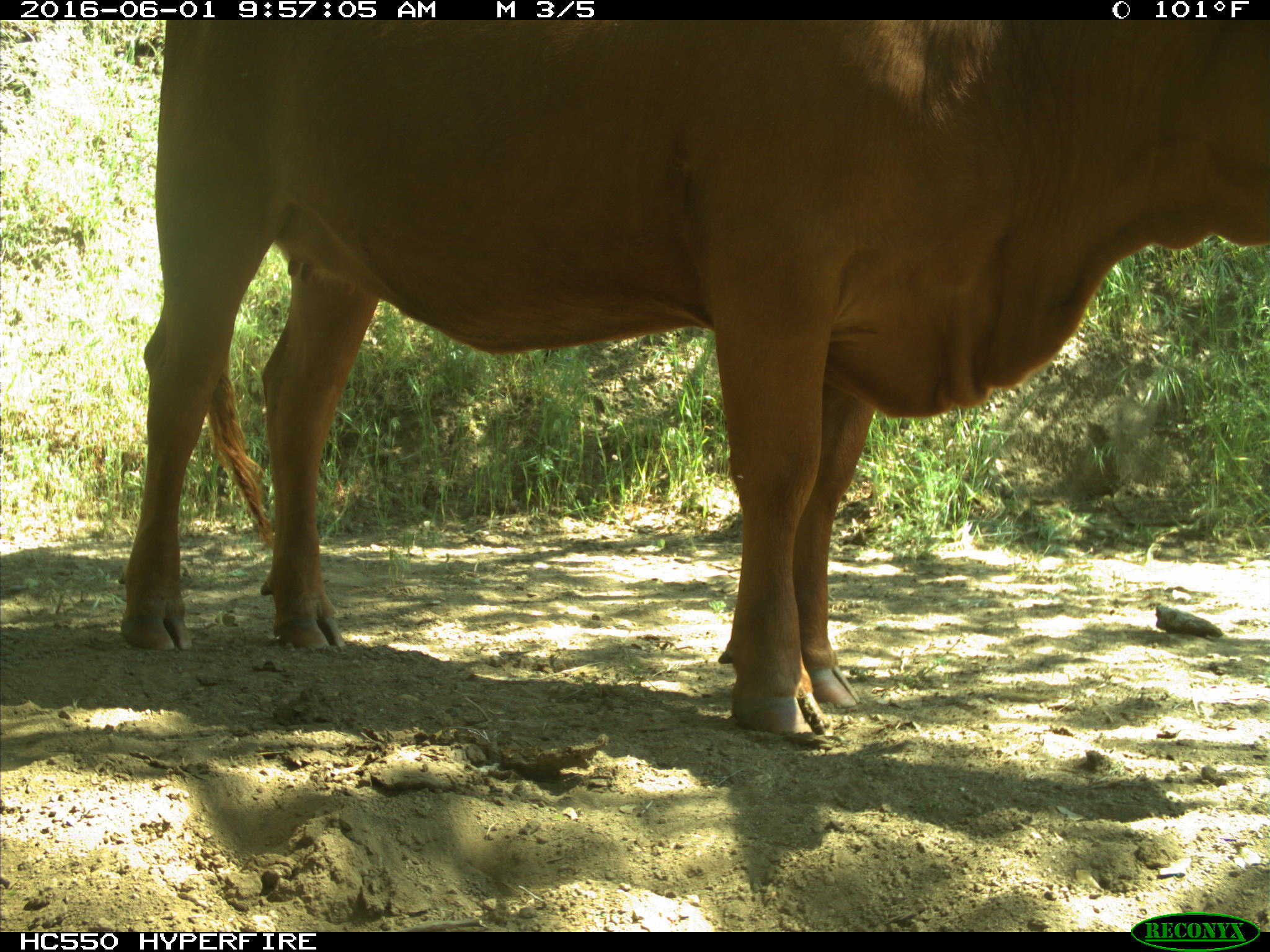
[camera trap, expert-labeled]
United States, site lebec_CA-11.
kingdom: Animalia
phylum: Chordata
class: Mammalia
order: Artiodactyla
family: Bovidae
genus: Bos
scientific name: Bos taurus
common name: domestic cow